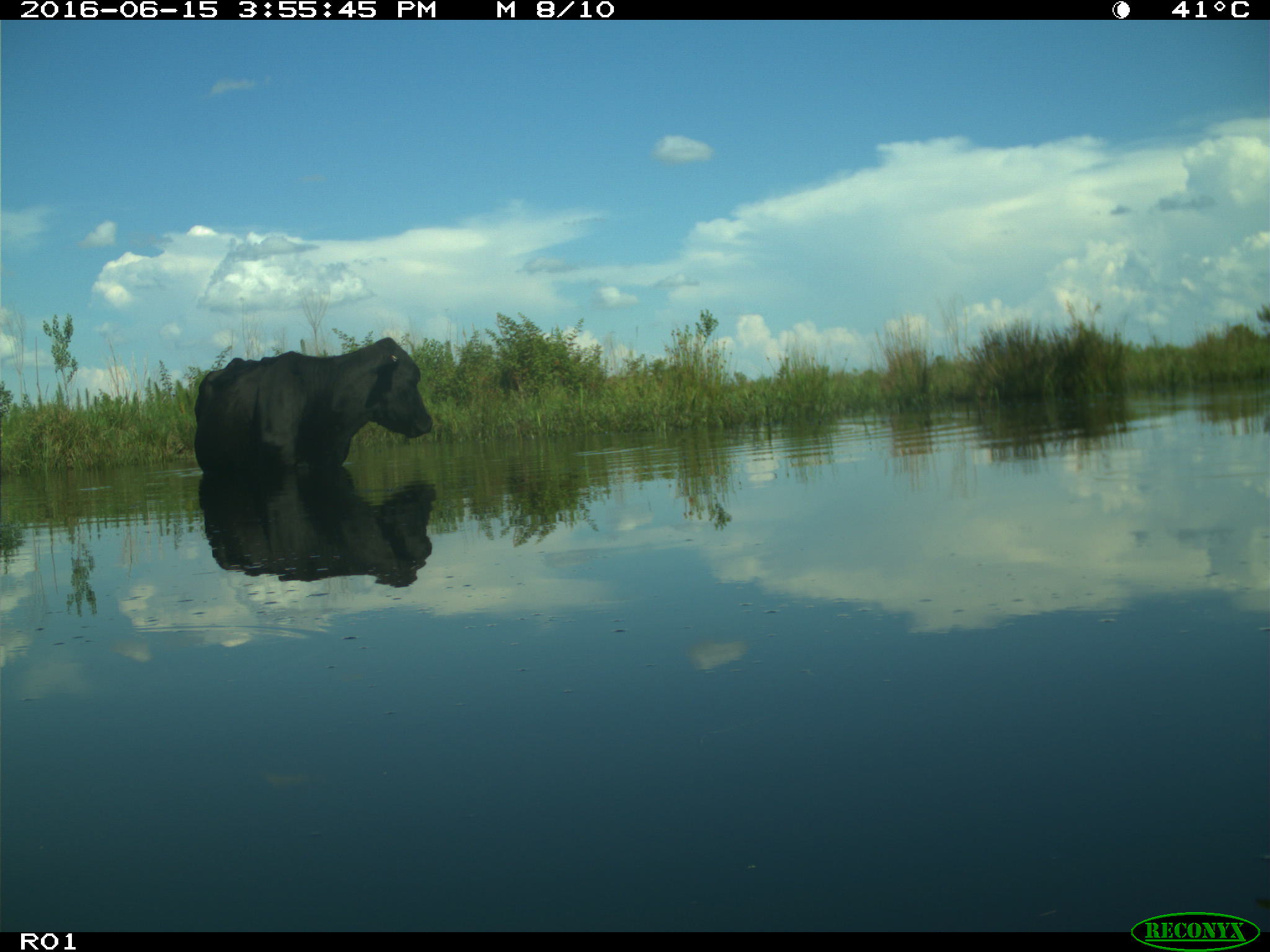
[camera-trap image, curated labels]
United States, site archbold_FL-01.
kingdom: Animalia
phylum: Chordata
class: Mammalia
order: Artiodactyla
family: Bovidae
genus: Bos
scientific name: Bos taurus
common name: domestic cow